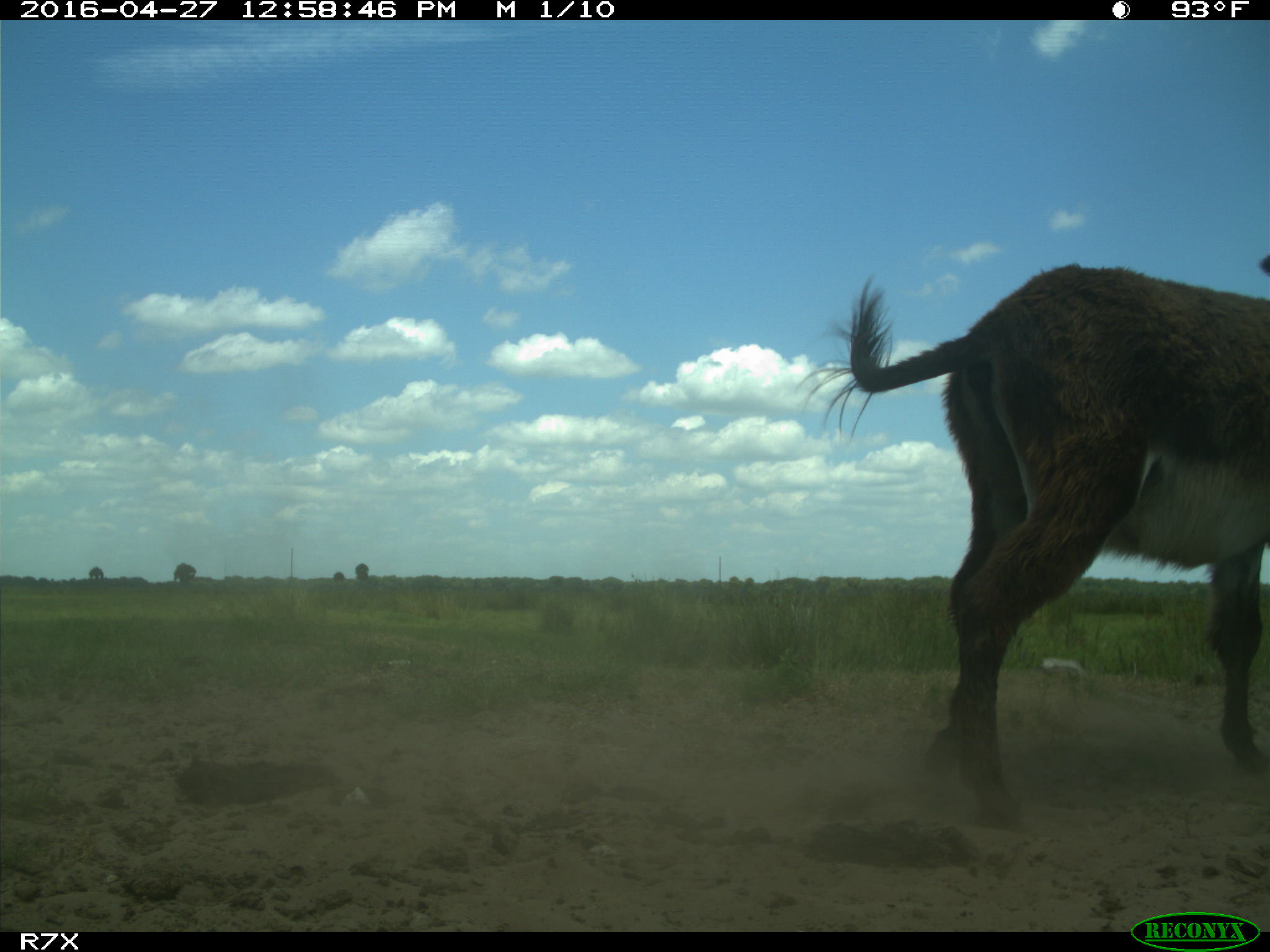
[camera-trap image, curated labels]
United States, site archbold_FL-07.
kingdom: Animalia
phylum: Chordata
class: Mammalia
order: Artiodactyla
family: Bovidae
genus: Bos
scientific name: Bos taurus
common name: domestic cow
Bos taurus (domestic cow).